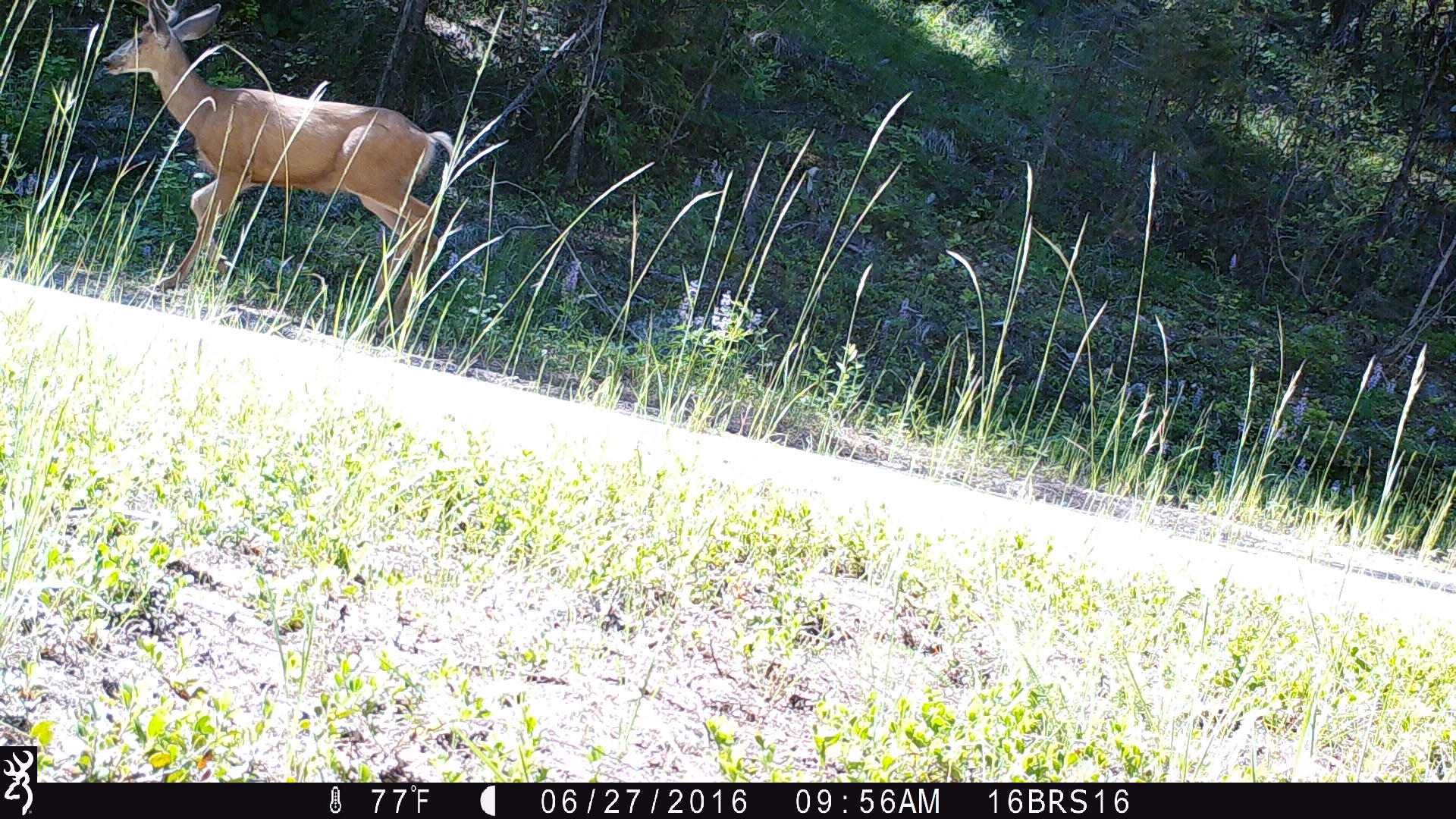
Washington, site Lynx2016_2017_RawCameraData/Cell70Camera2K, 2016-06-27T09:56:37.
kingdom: Animalia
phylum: Chordata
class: Mammalia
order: Artiodactyla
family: Cervidae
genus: Odocoileus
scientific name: Odocoileus hemionus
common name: mule deer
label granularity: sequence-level